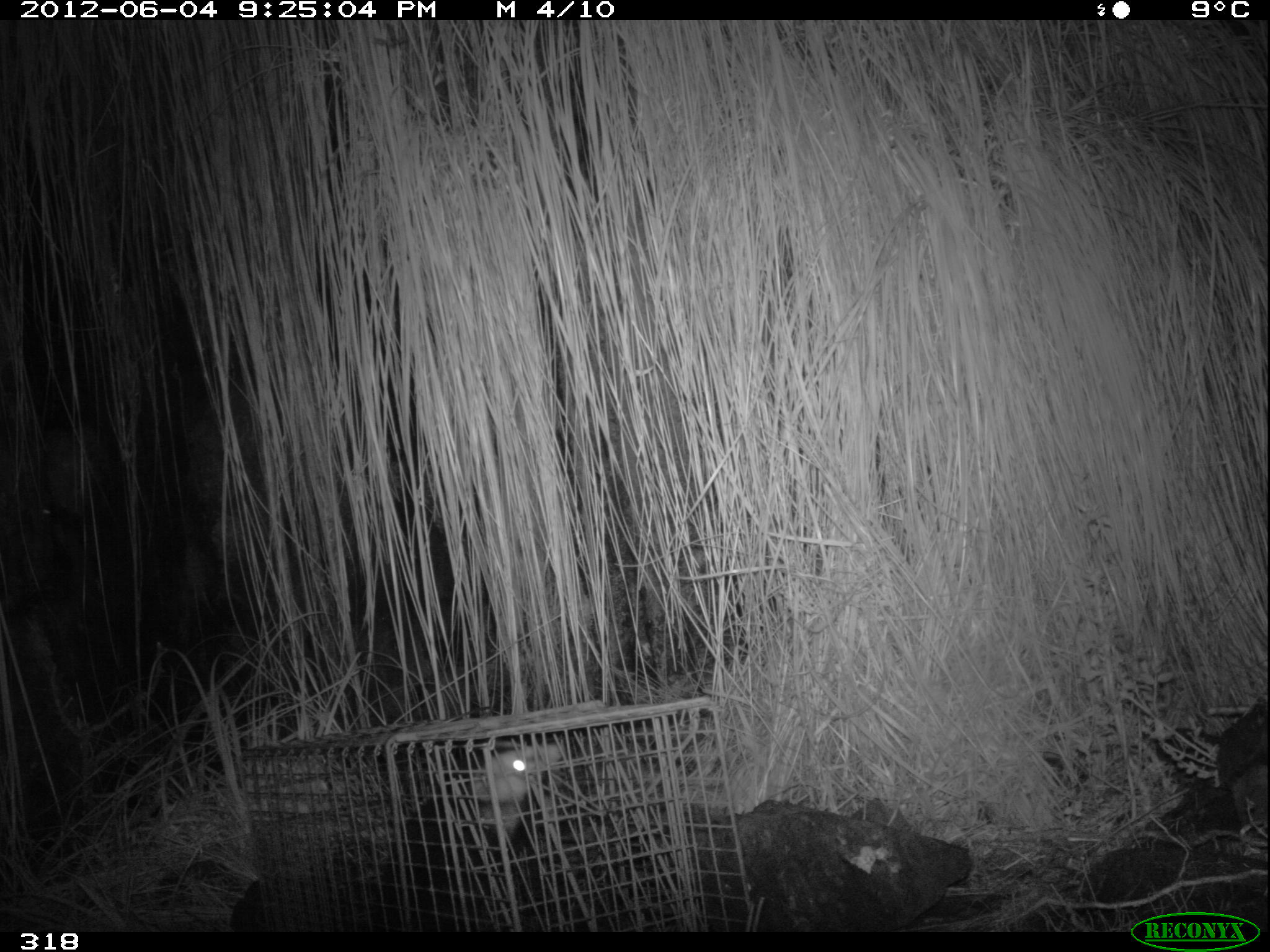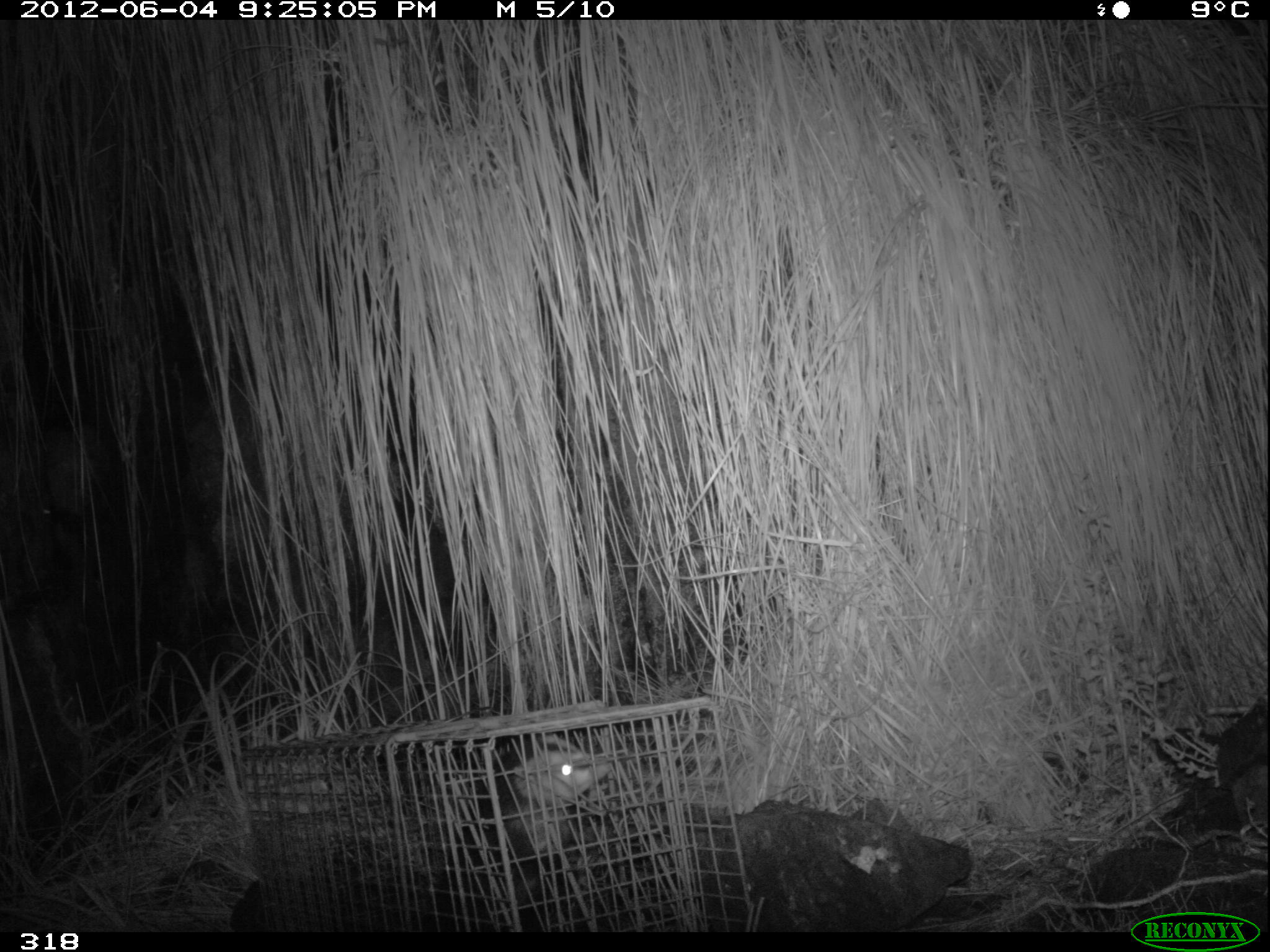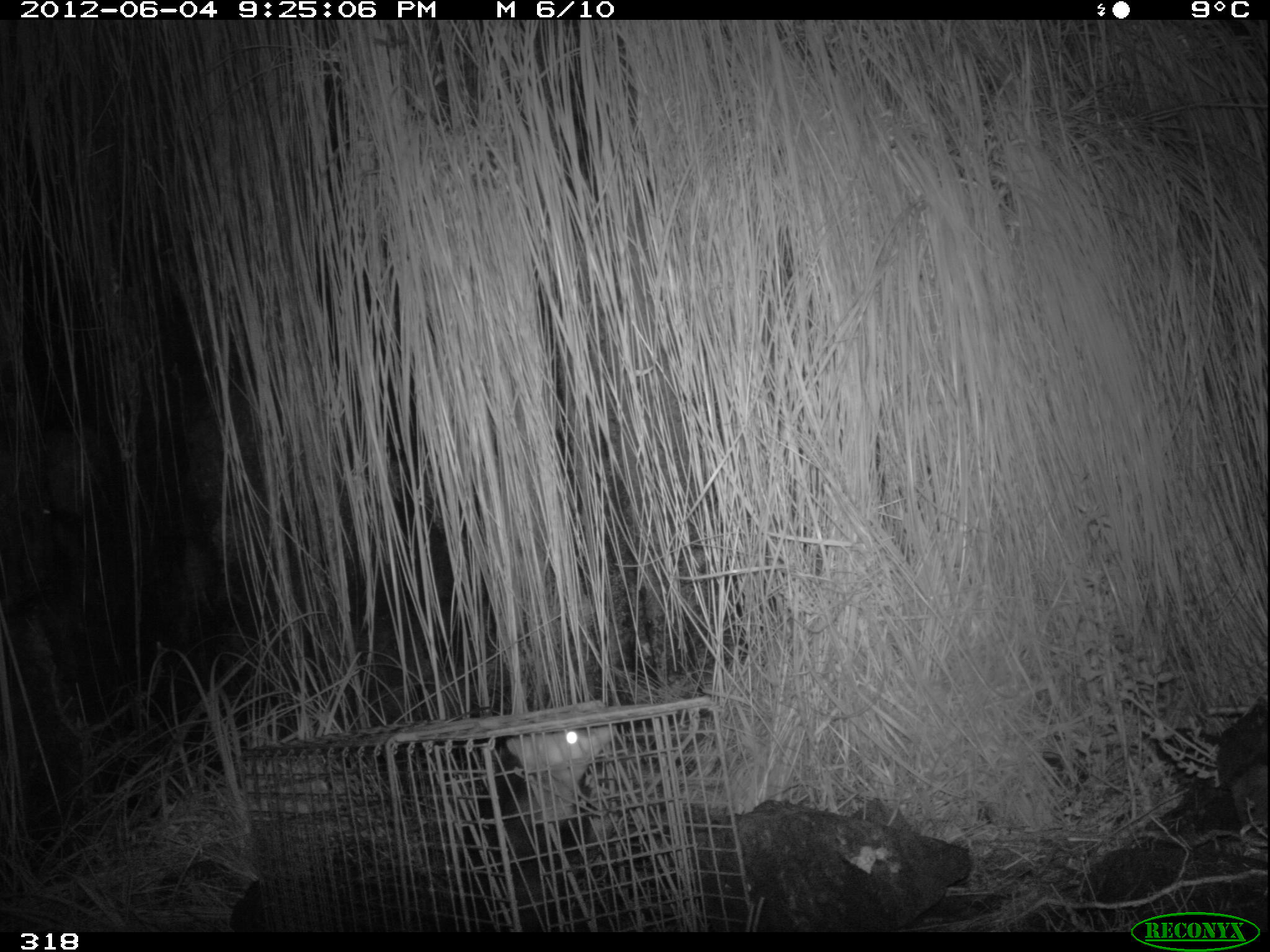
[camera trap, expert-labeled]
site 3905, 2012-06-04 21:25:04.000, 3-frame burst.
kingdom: Animalia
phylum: Chordata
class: Mammalia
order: Didelphimorphia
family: Didelphidae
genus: Didelphis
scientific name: Didelphis pernigra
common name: andean white-eared opossum